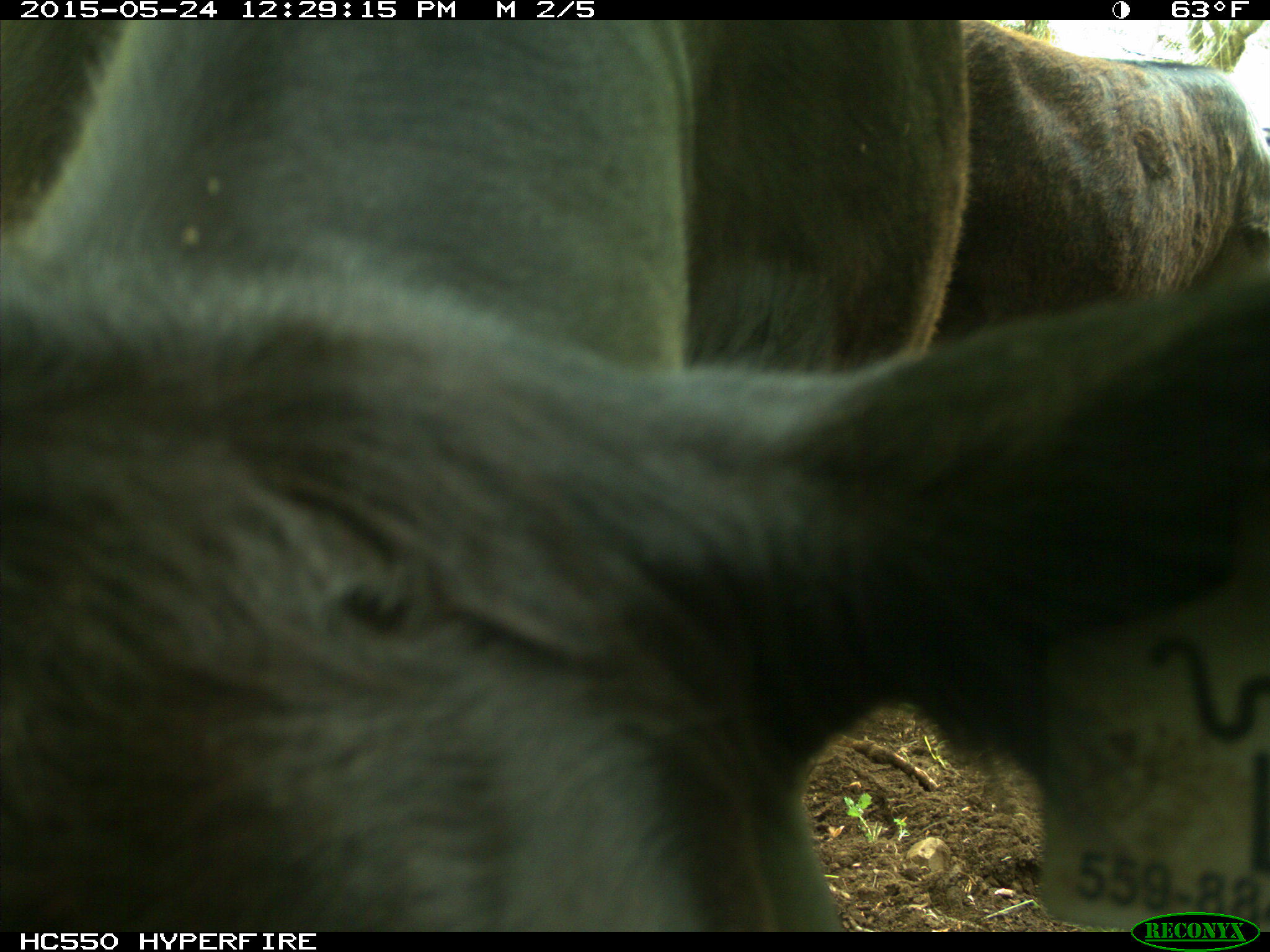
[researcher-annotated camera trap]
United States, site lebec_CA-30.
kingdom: Animalia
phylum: Chordata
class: Mammalia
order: Artiodactyla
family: Bovidae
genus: Bos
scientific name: Bos taurus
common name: domestic cow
Bos taurus (domestic cow).